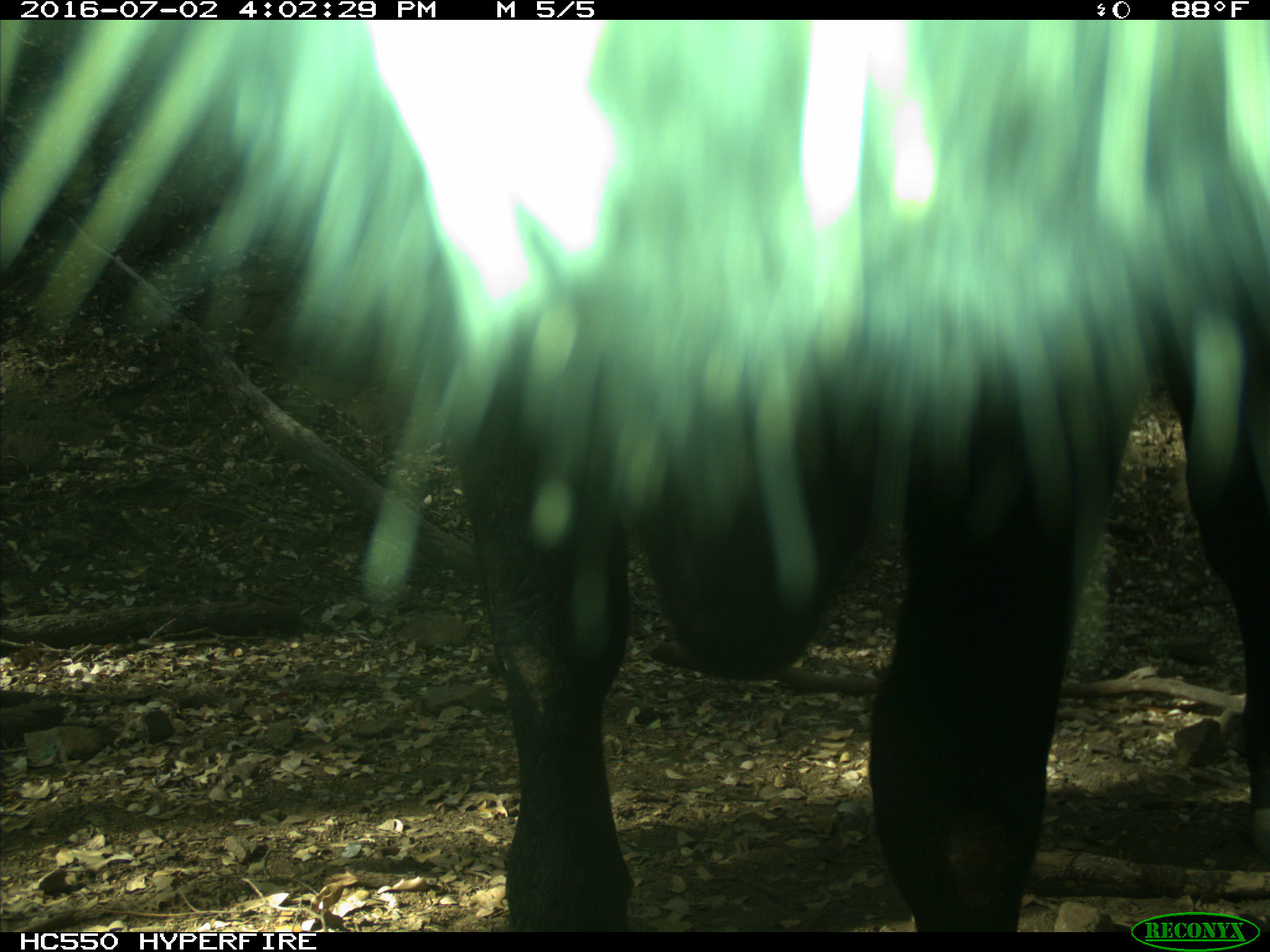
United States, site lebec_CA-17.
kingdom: Animalia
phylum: Chordata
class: Mammalia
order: Artiodactyla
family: Bovidae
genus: Bos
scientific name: Bos taurus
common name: domestic cow